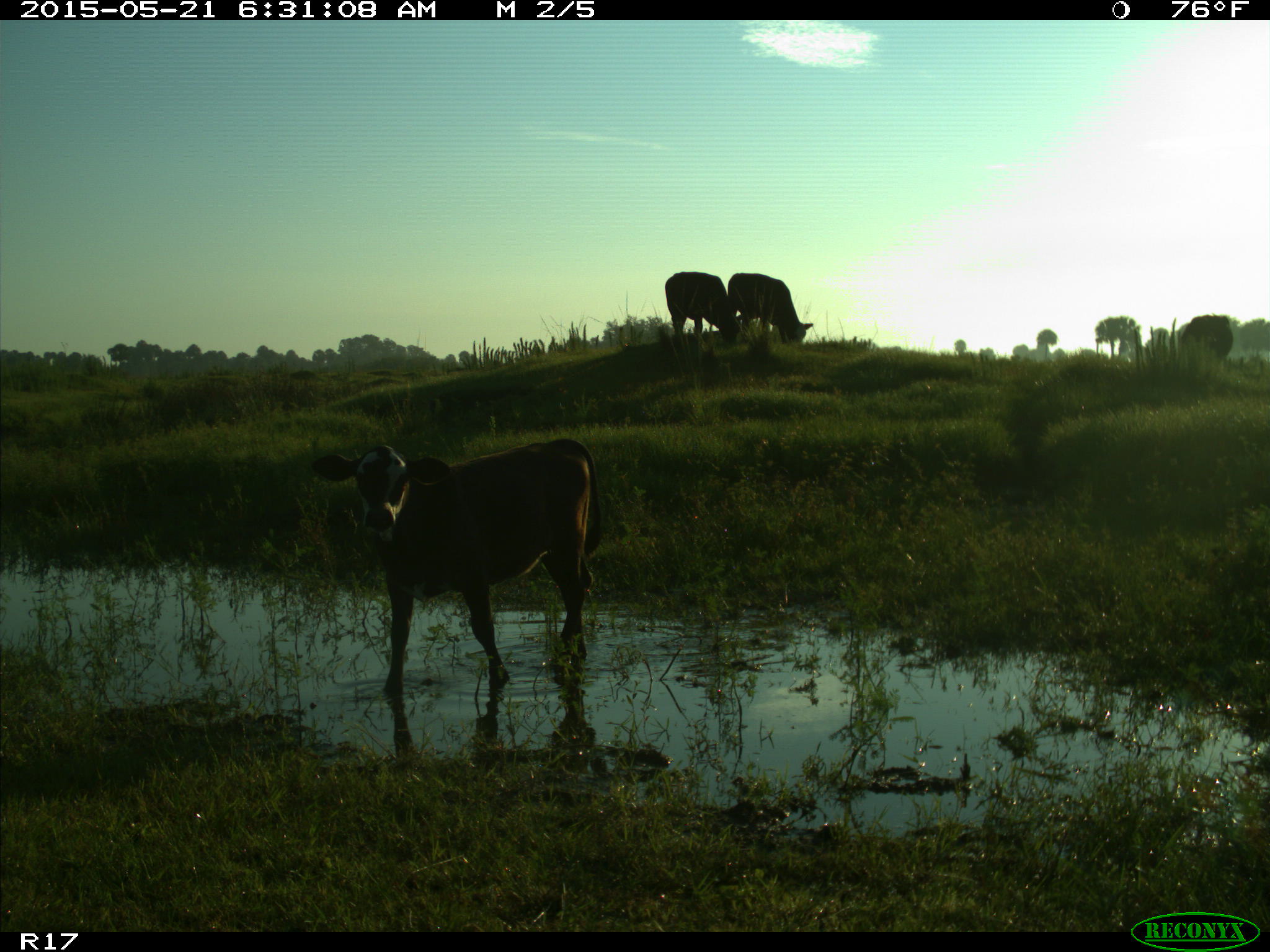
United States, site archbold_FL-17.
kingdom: Animalia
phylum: Chordata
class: Mammalia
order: Artiodactyla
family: Bovidae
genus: Bos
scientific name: Bos taurus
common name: domestic cow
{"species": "Bos taurus (domestic cow)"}